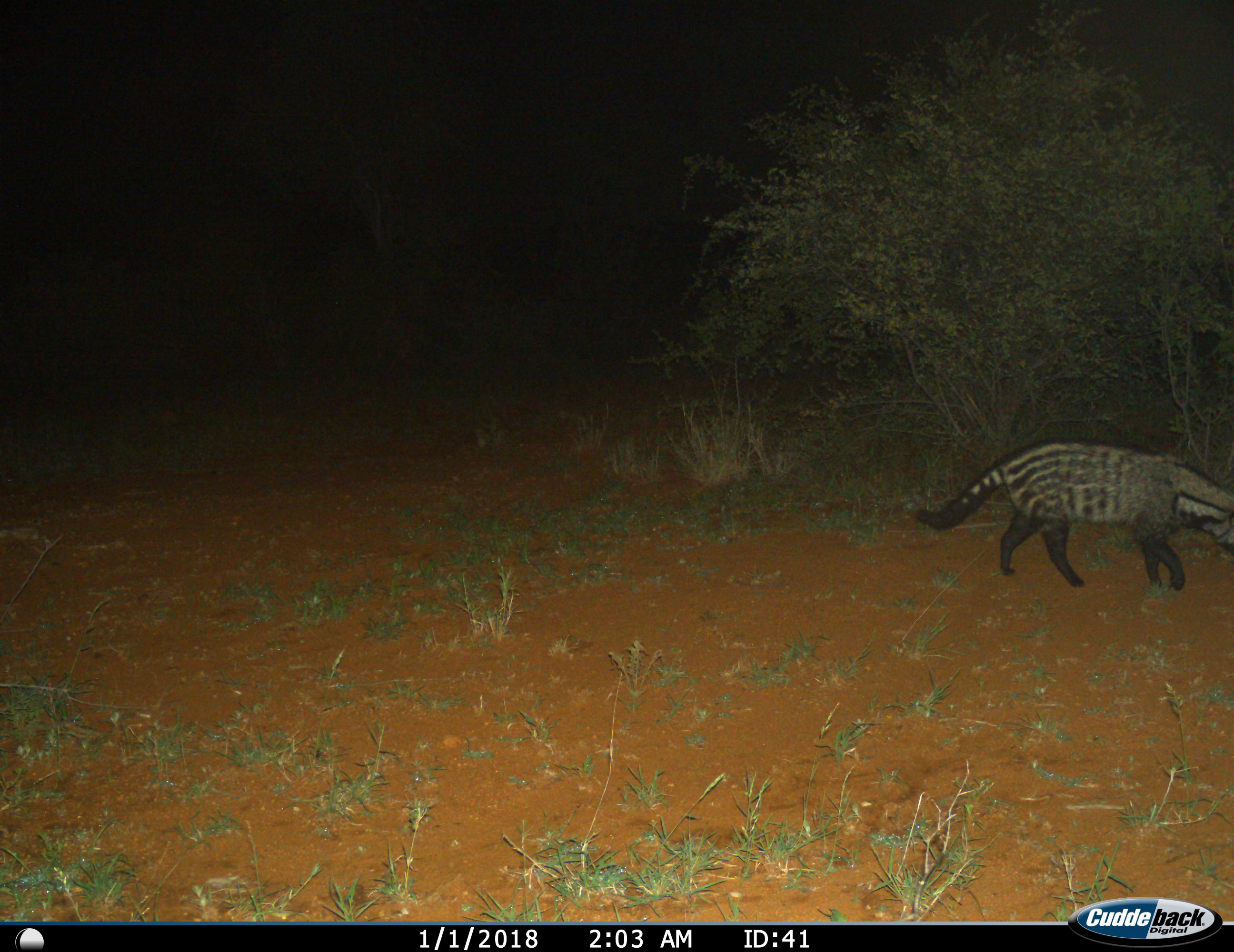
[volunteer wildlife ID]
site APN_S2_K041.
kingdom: Animalia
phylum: Chordata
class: Mammalia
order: Carnivora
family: Viverridae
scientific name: Viverridae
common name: civet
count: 1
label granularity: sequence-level